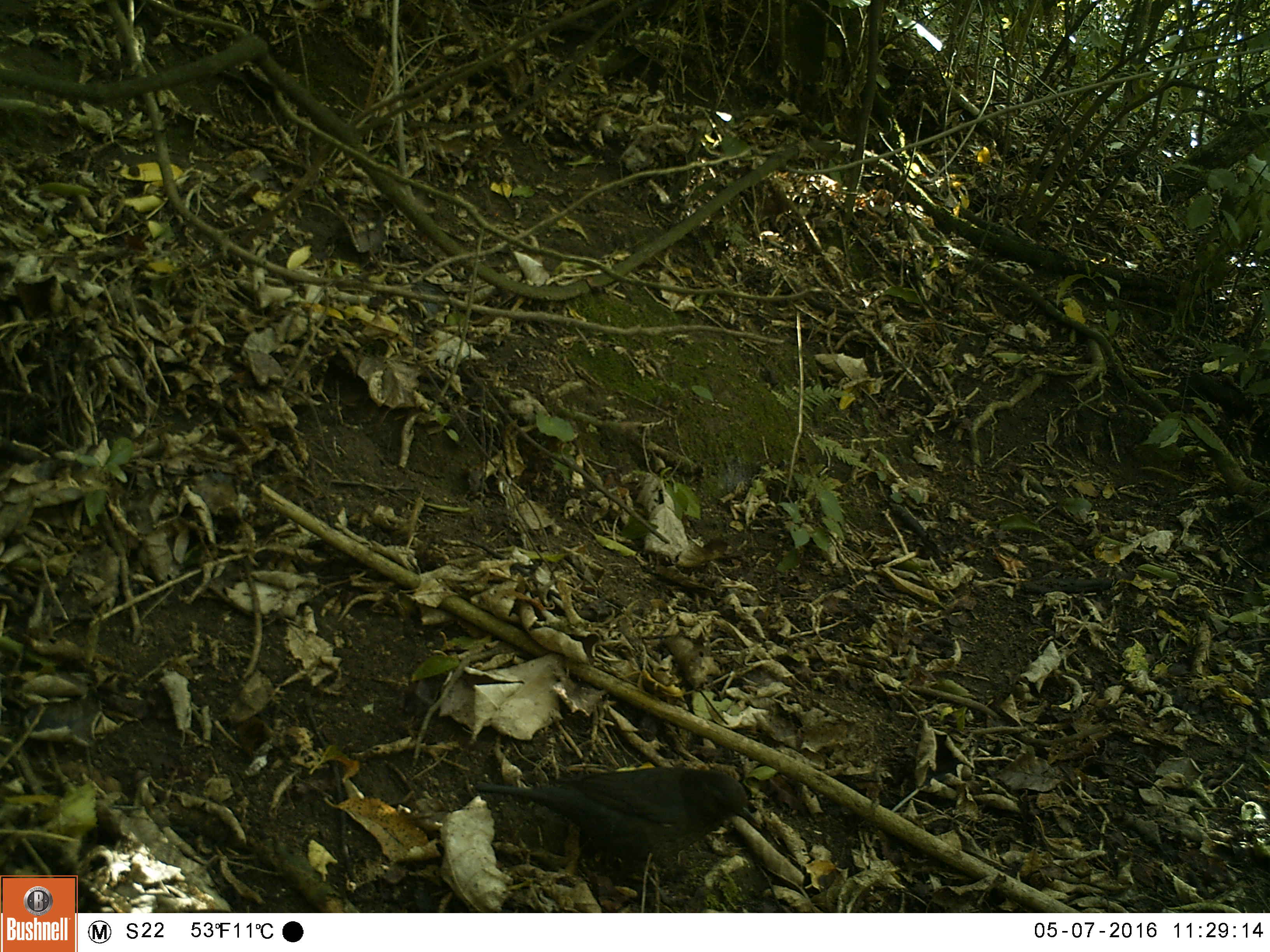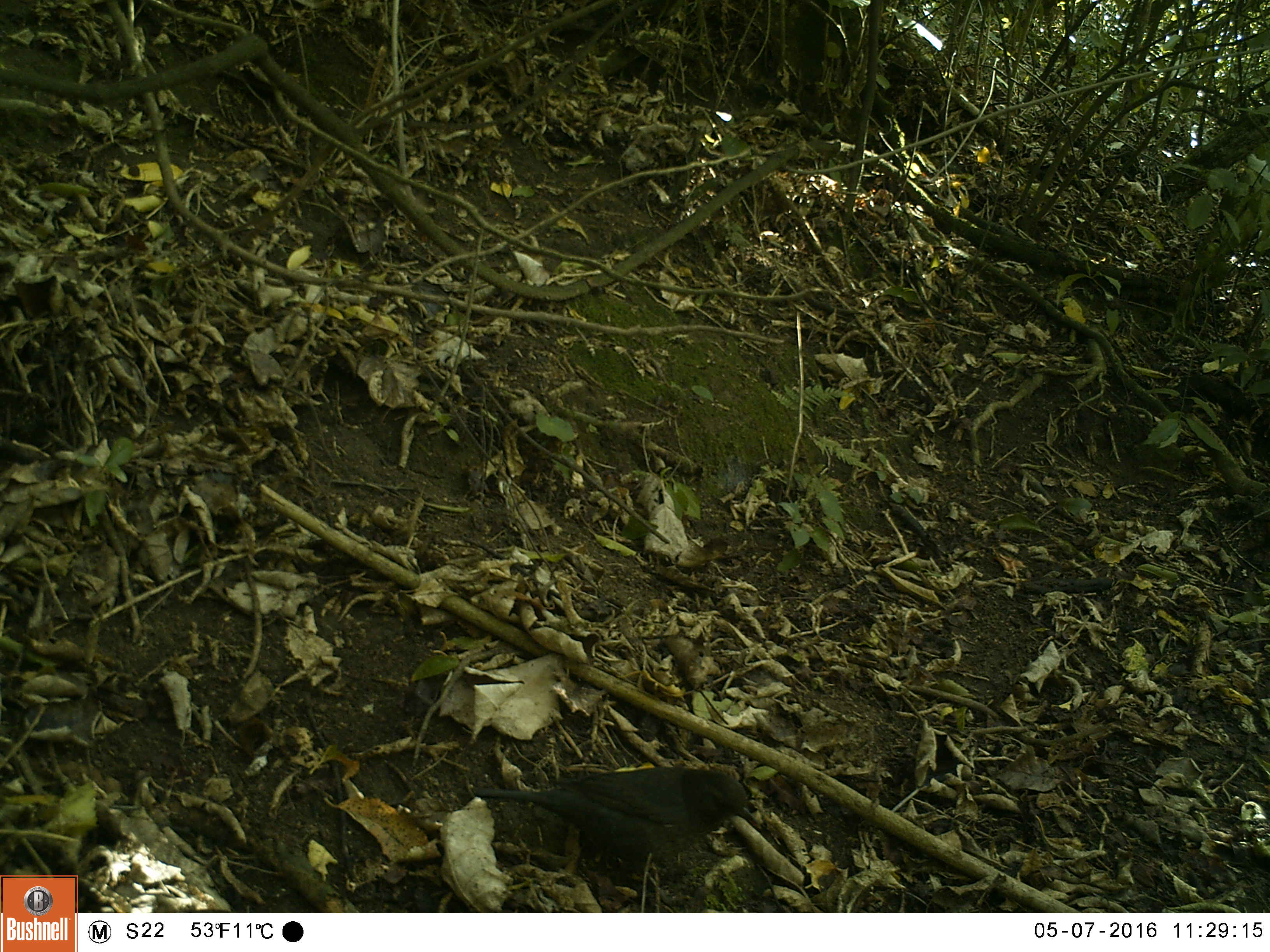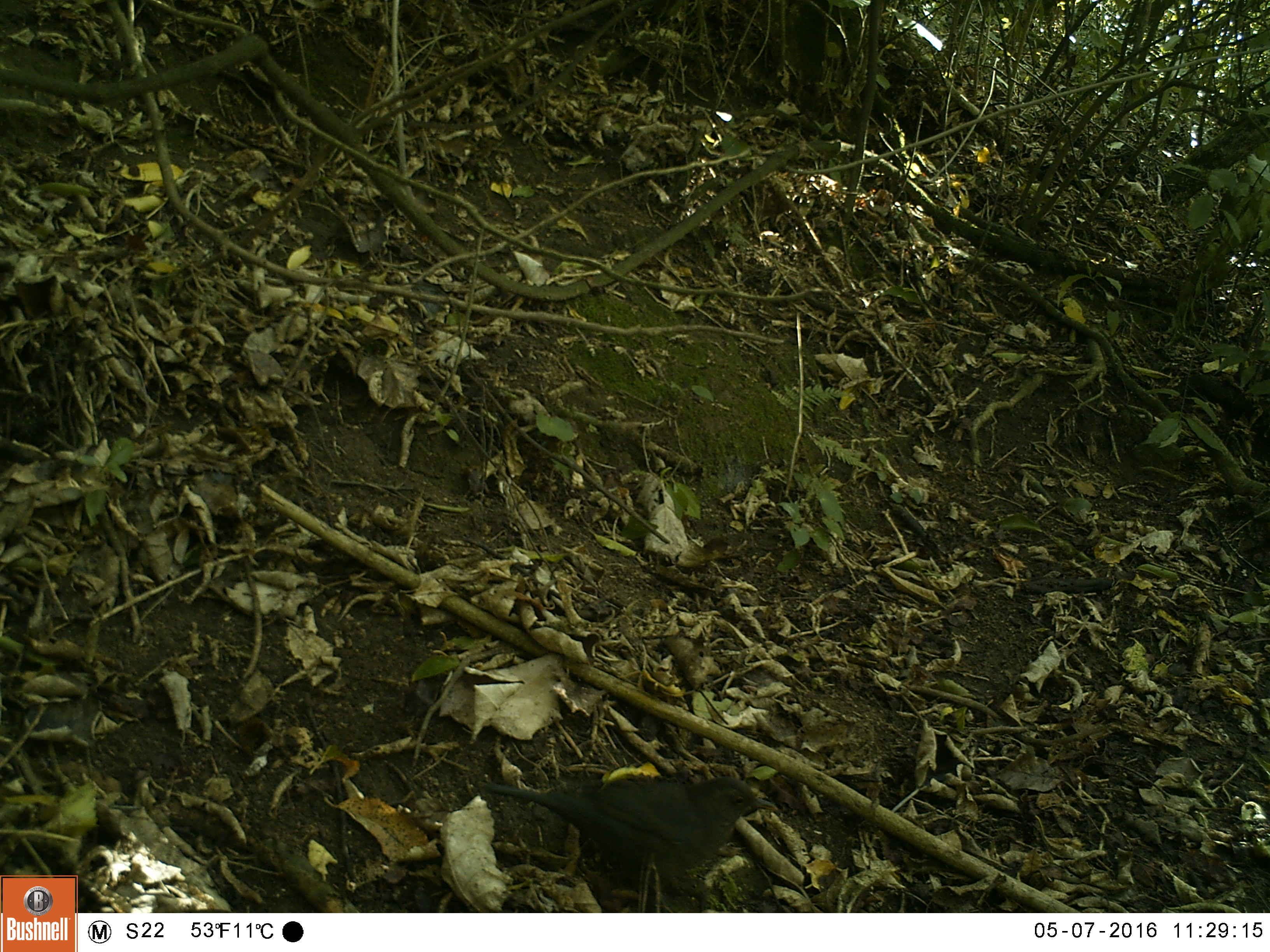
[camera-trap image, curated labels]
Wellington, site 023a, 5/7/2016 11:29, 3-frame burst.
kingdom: Animalia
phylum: Chordata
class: Aves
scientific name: Aves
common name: bird